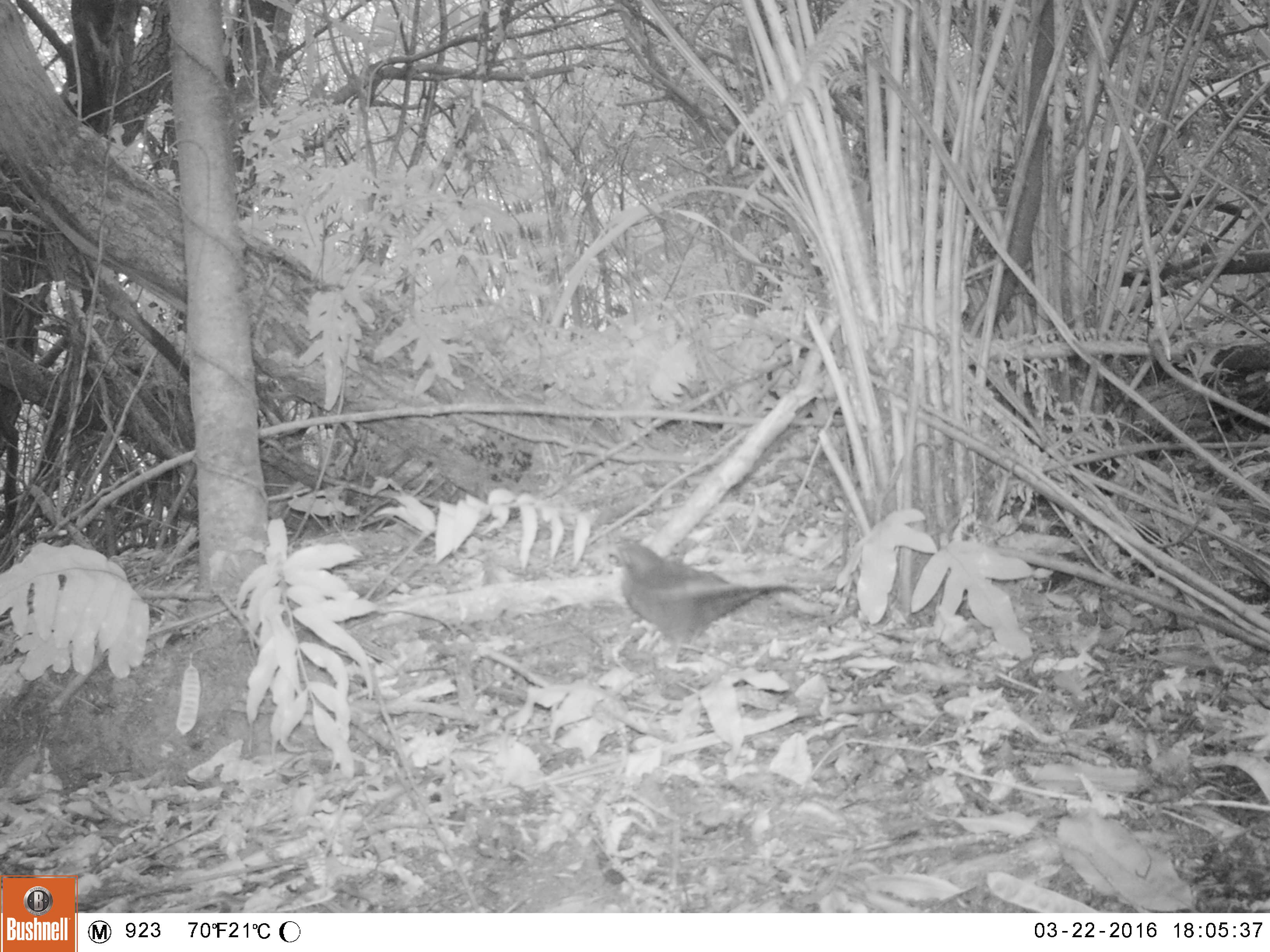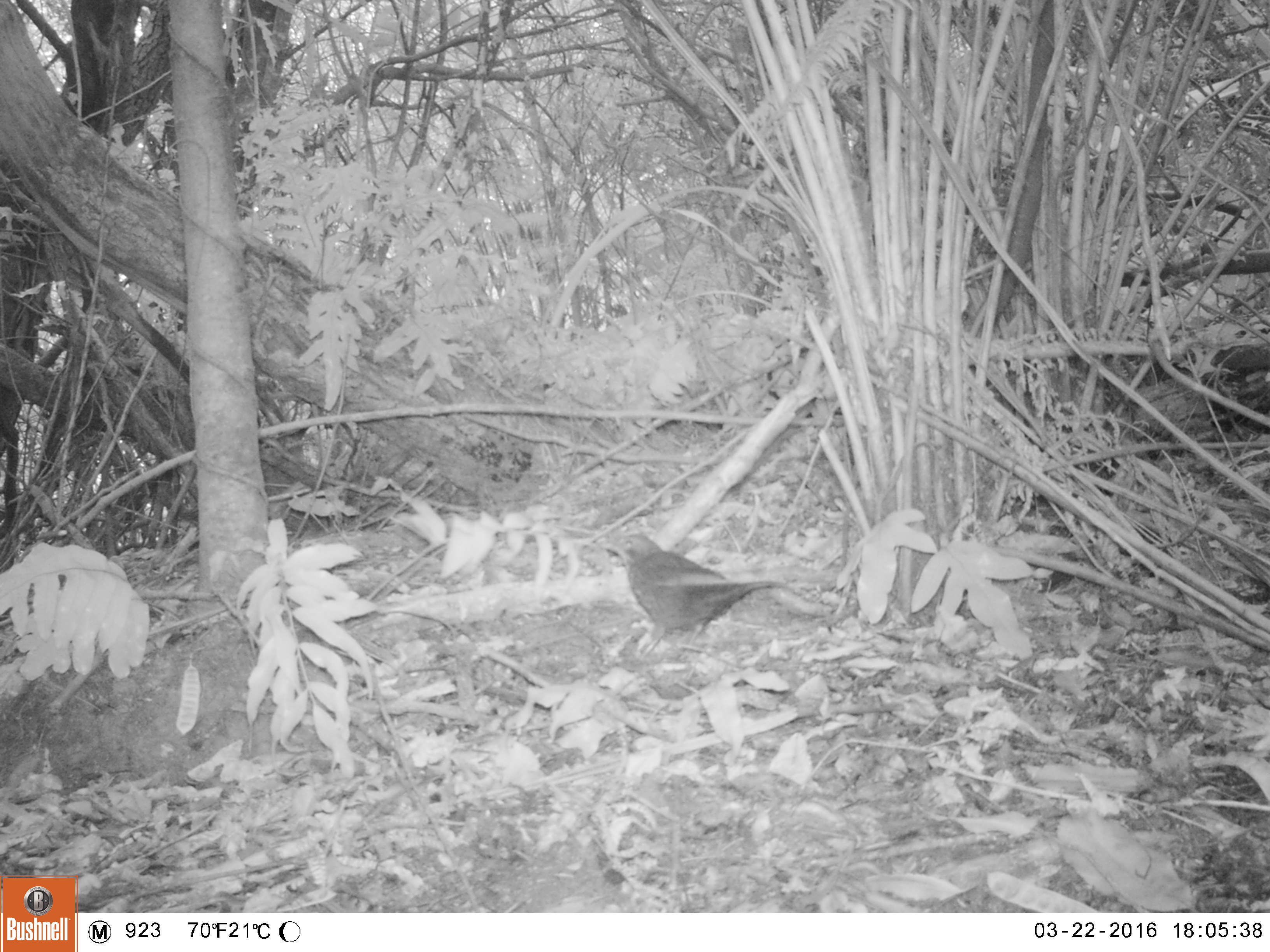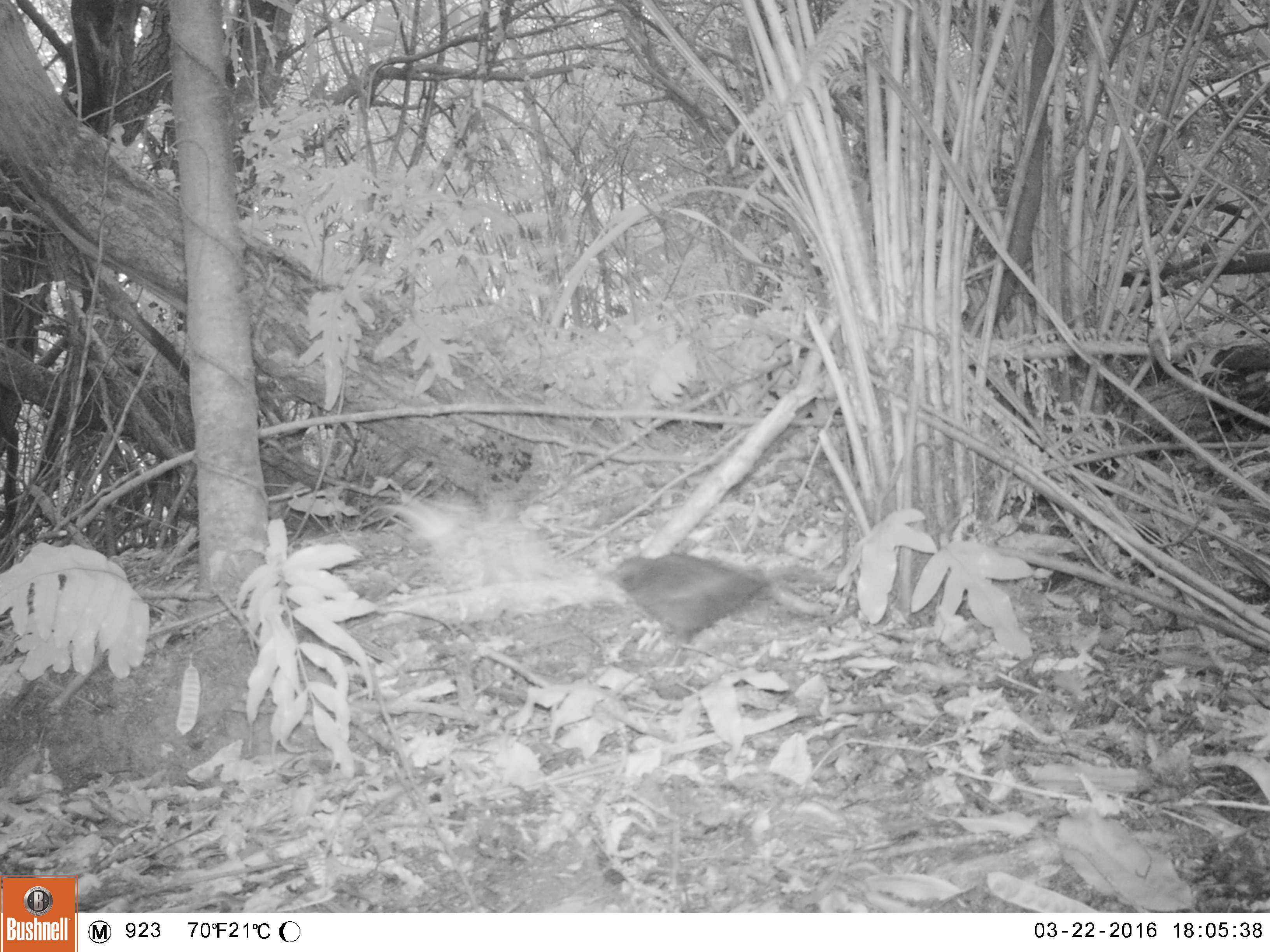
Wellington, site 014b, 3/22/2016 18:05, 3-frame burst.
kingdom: Animalia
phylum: Chordata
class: Aves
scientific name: Aves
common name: bird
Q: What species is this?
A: Bird (Aves).